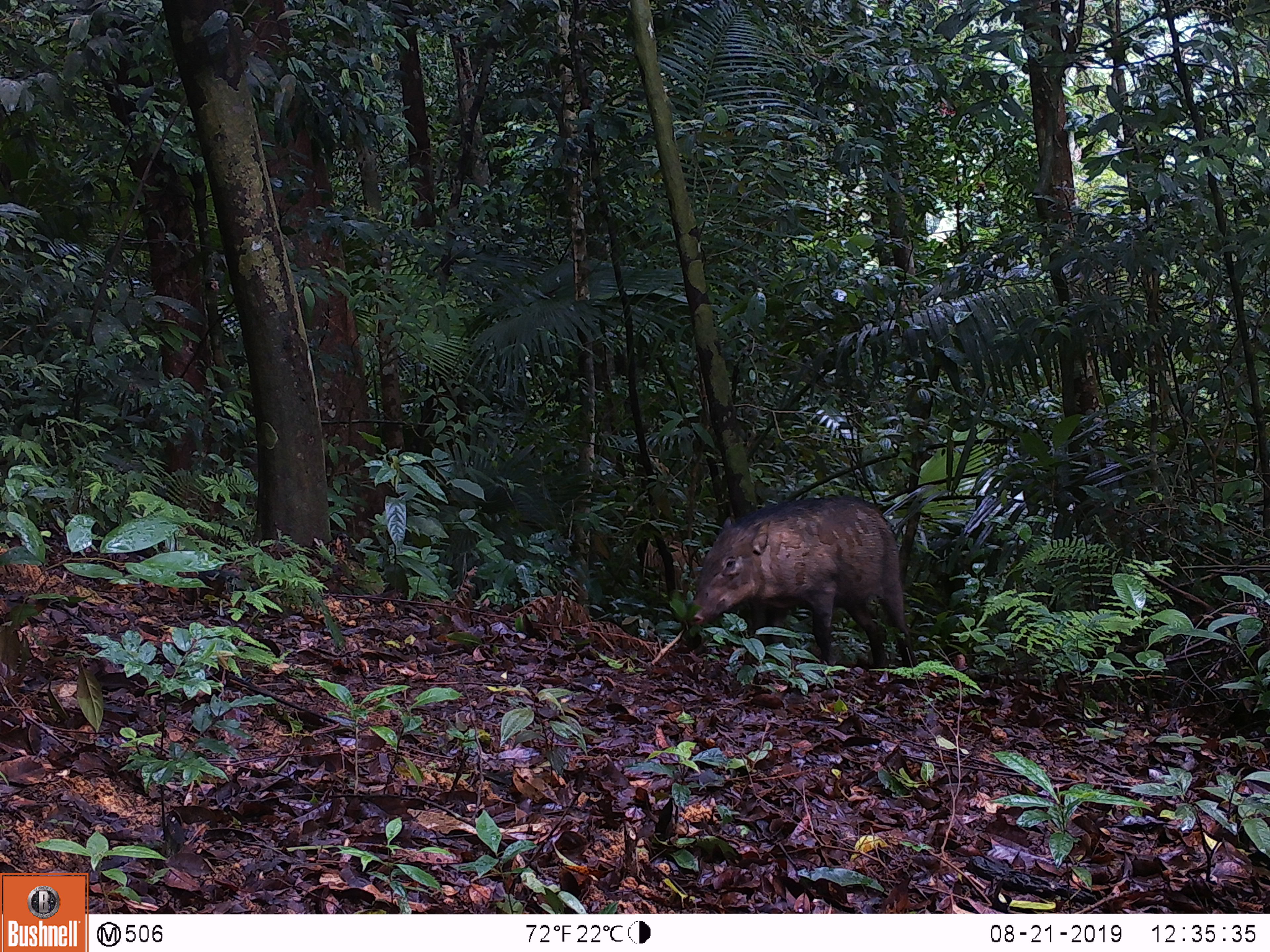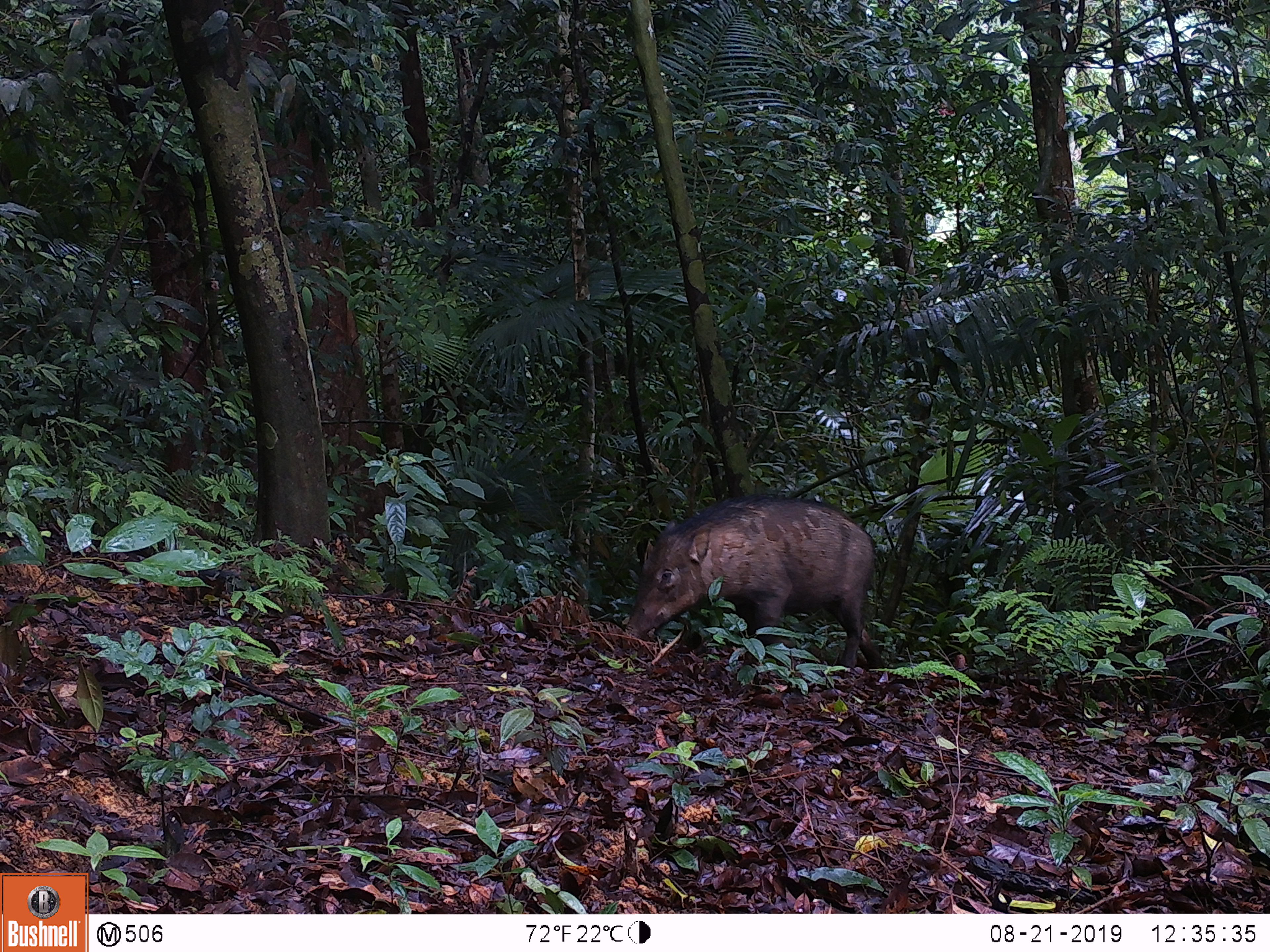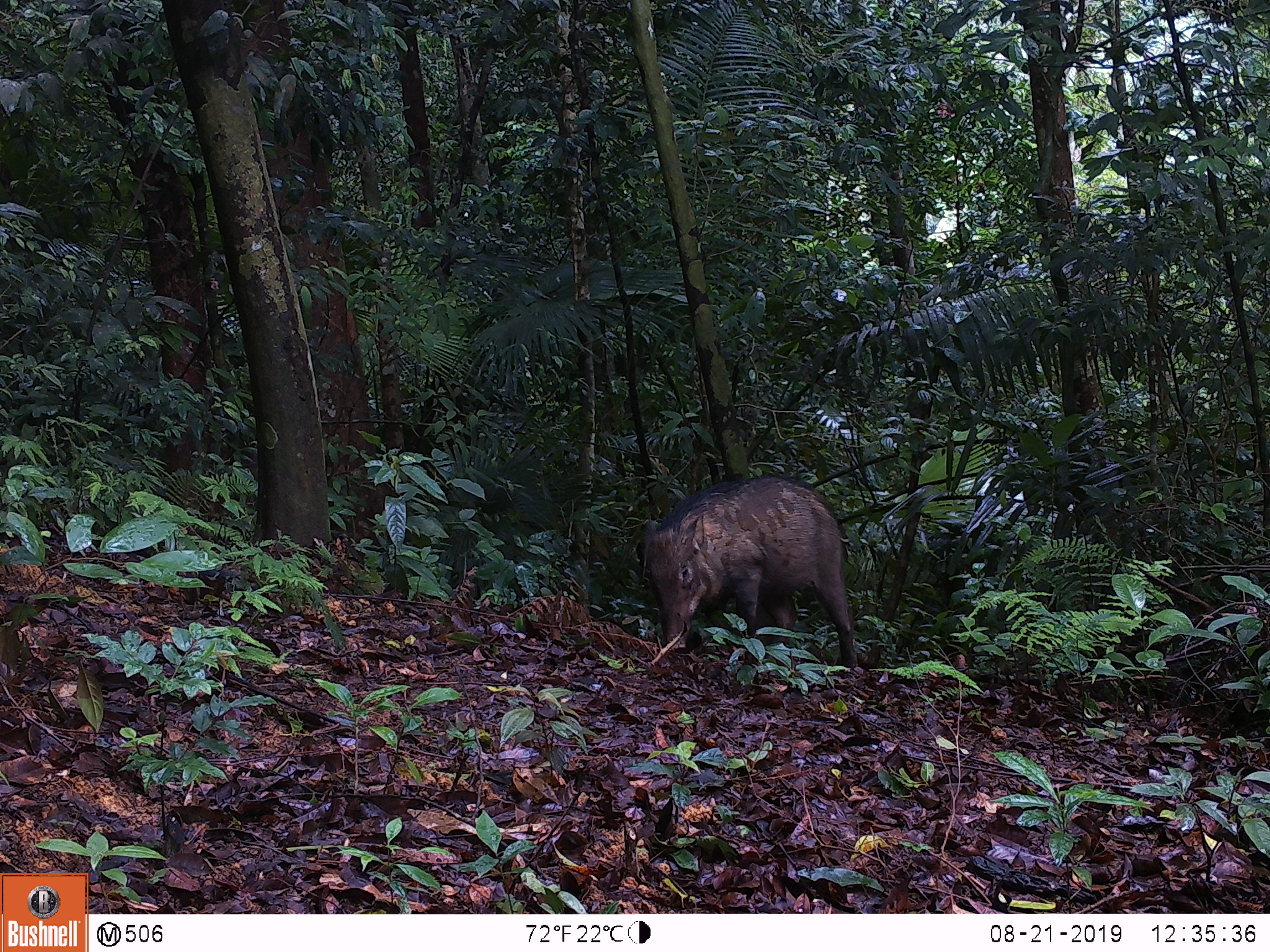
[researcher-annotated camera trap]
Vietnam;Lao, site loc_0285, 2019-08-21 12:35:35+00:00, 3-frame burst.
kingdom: Animalia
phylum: Chordata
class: Mammalia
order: Artiodactyla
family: Suidae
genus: Sus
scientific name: Sus scrofa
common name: eurasian wild pig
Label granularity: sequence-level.